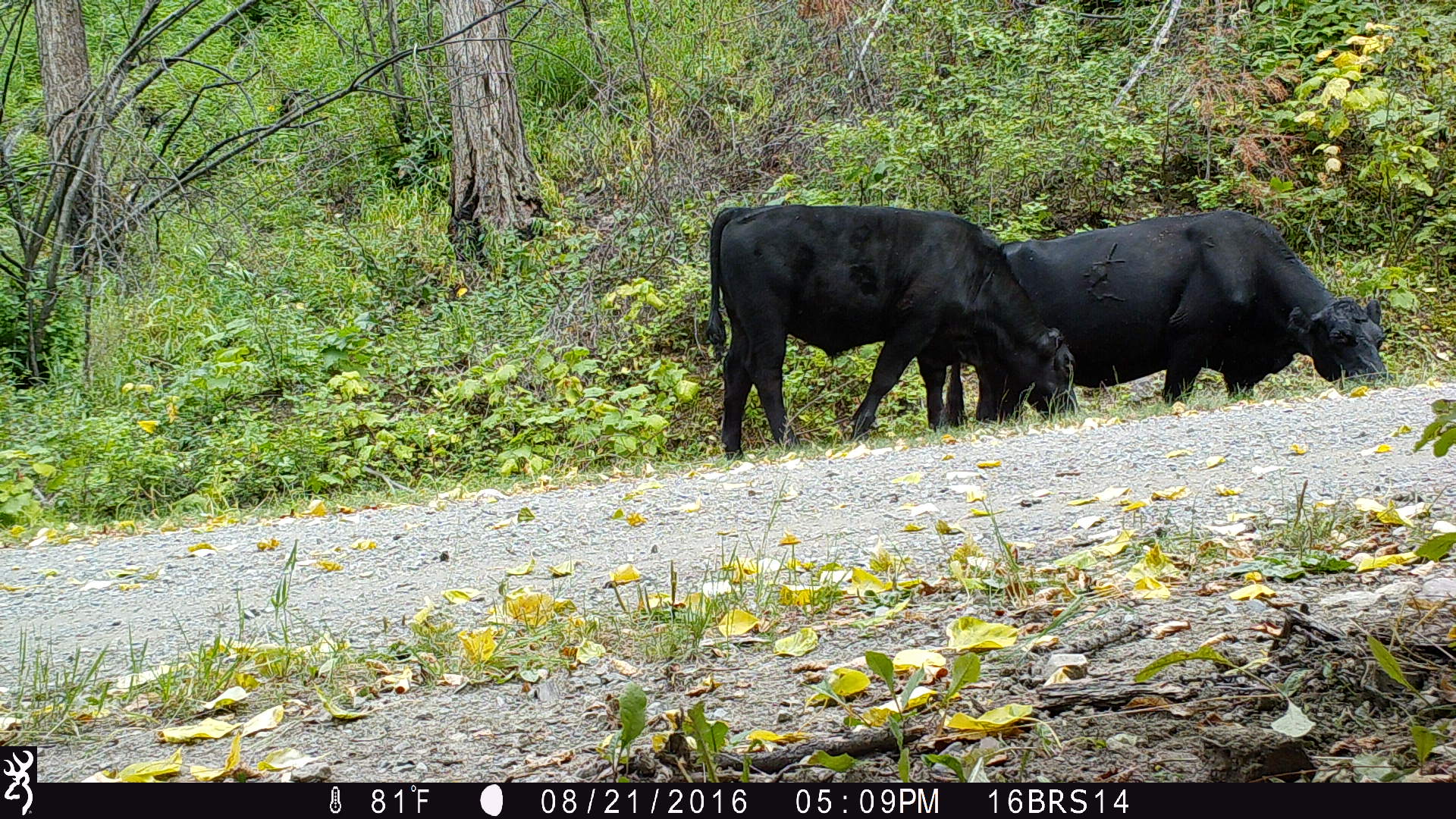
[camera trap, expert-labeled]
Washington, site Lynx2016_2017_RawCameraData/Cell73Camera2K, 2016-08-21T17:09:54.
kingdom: Animalia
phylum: Chordata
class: Mammalia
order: Artiodactyla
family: Bovidae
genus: Bos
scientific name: Bos taurus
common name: domestic cattle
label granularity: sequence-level